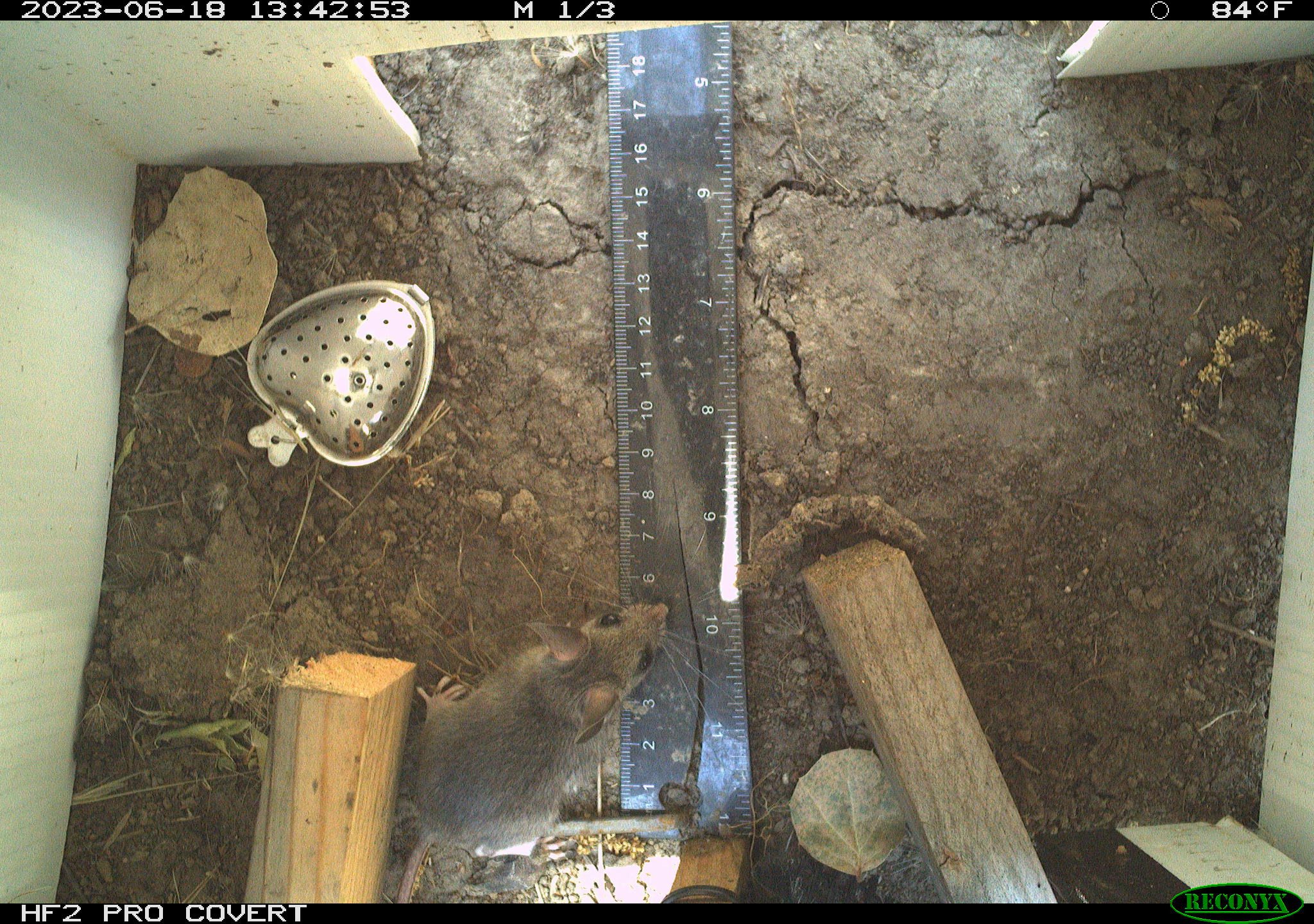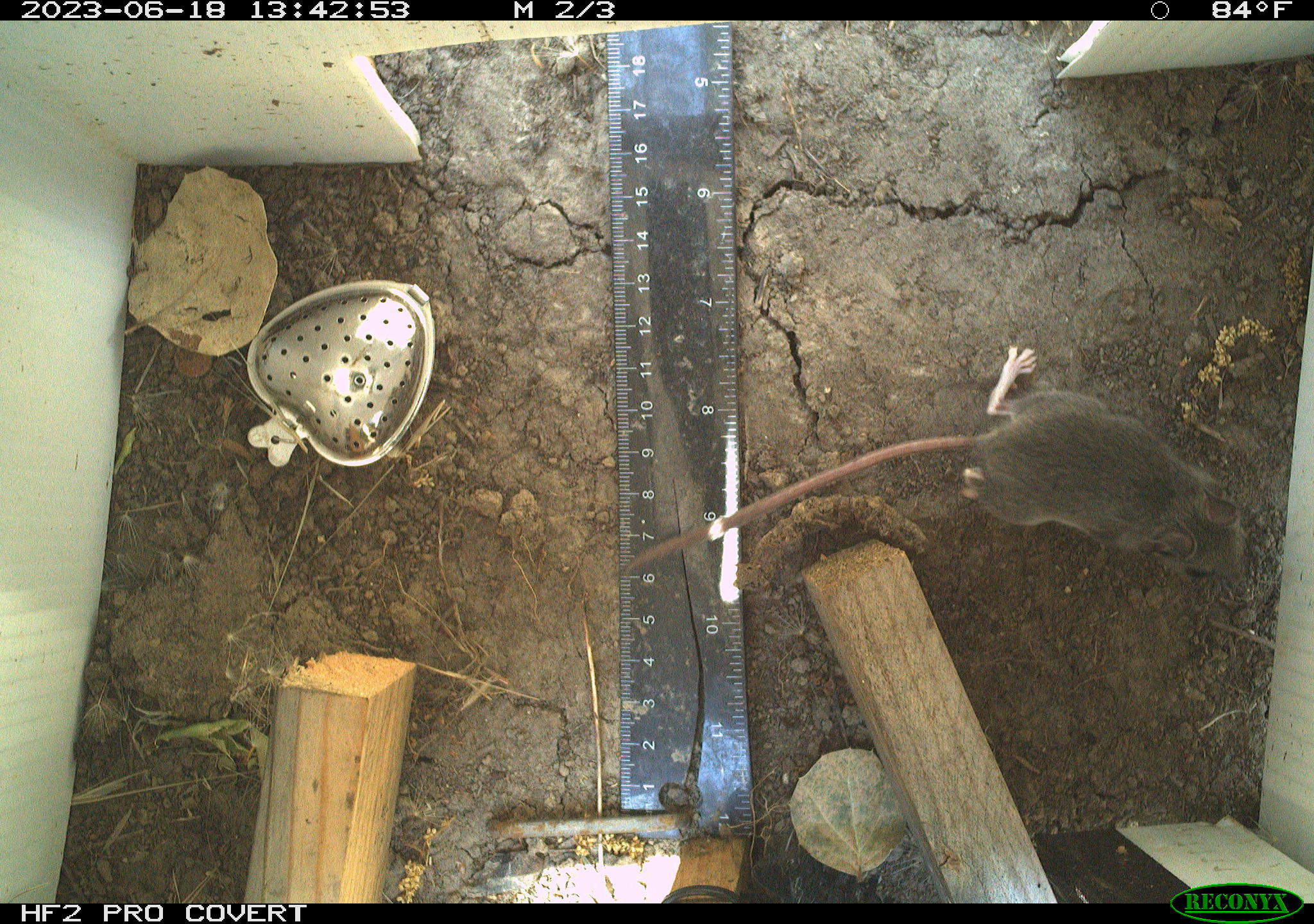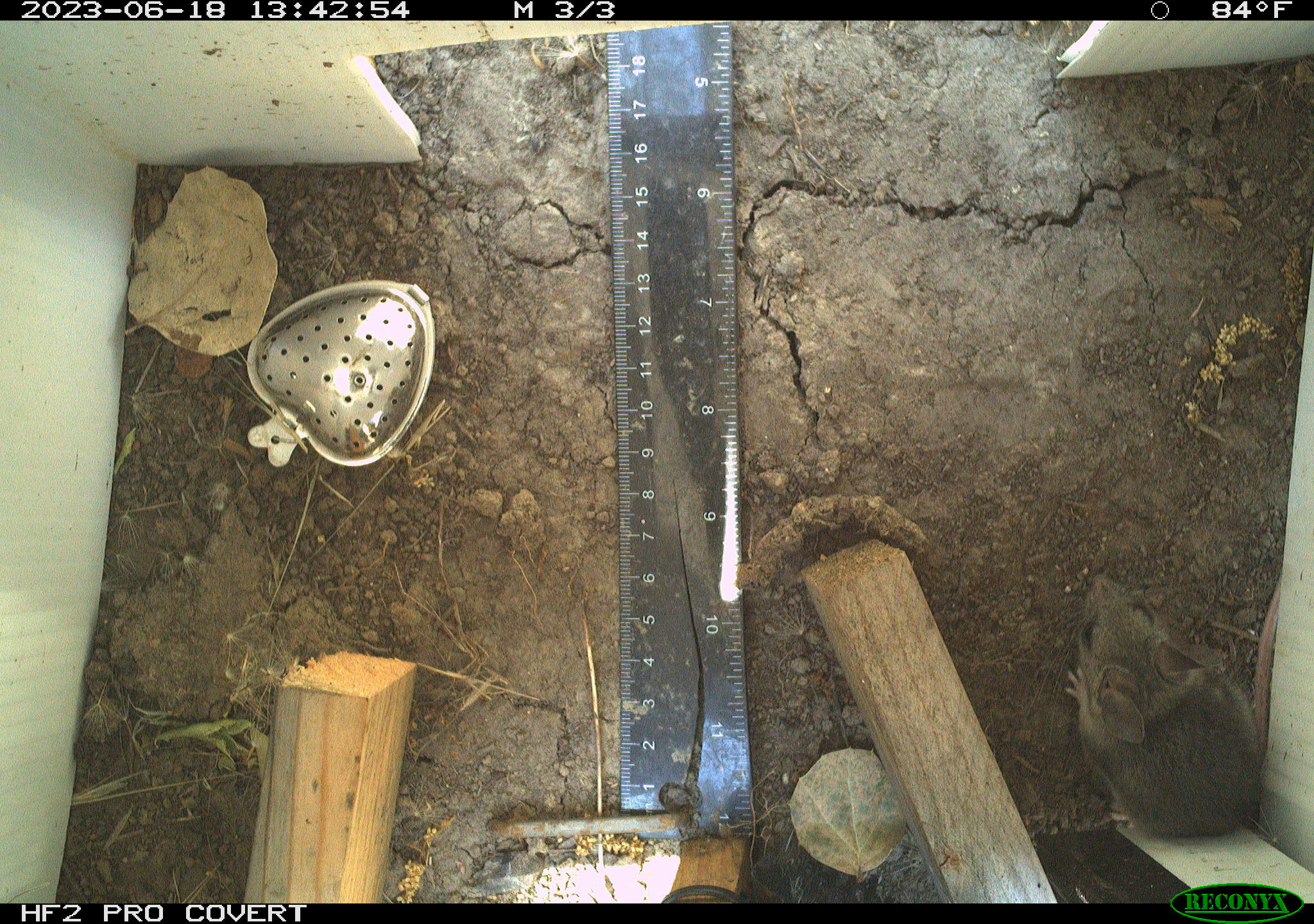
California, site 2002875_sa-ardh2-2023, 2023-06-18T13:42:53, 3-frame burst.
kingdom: Animalia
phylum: Chordata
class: Mammalia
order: Rodentia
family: Cricetidae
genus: Peromyscus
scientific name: Peromyscus maniculatus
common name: north american deermouse